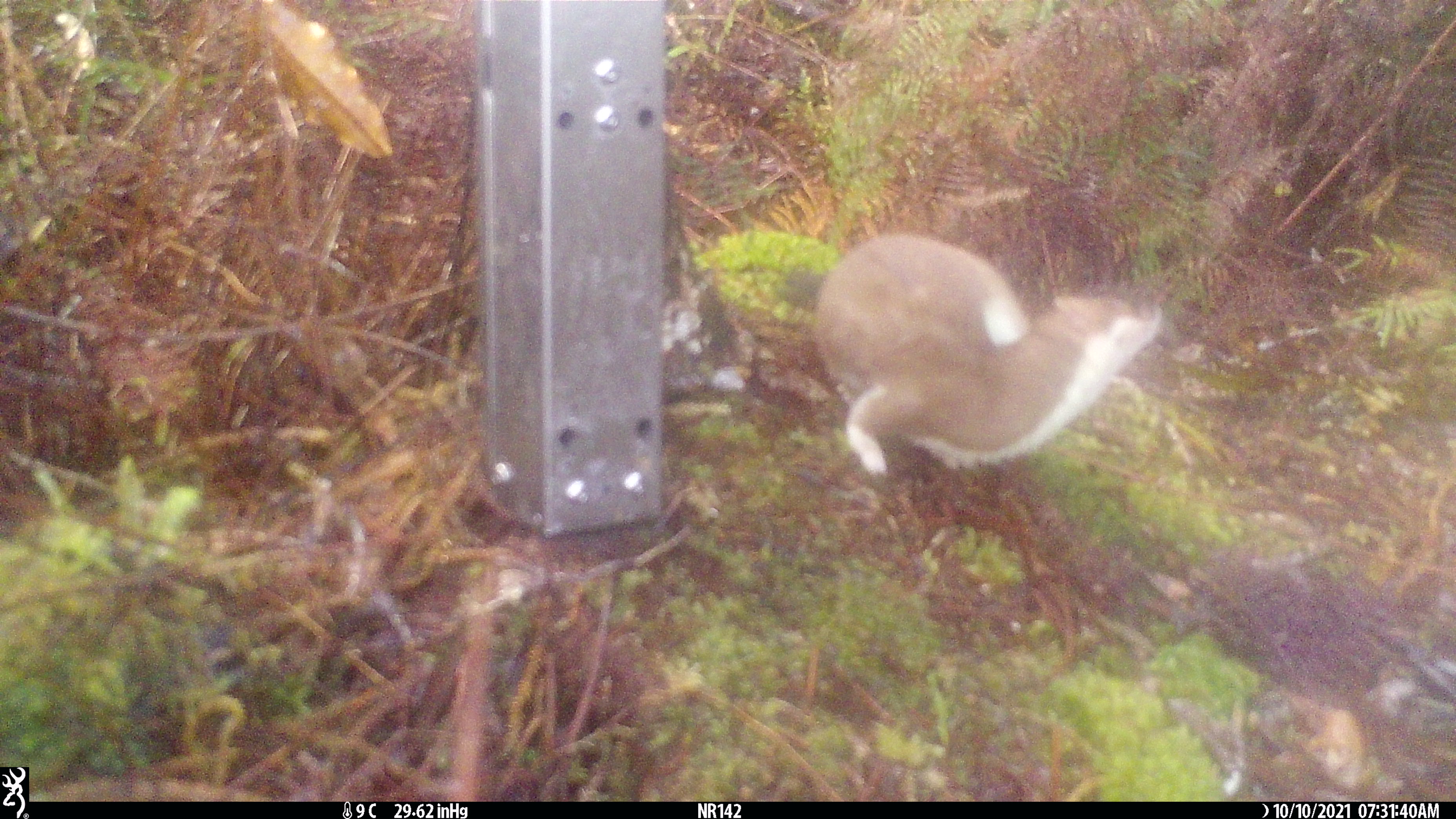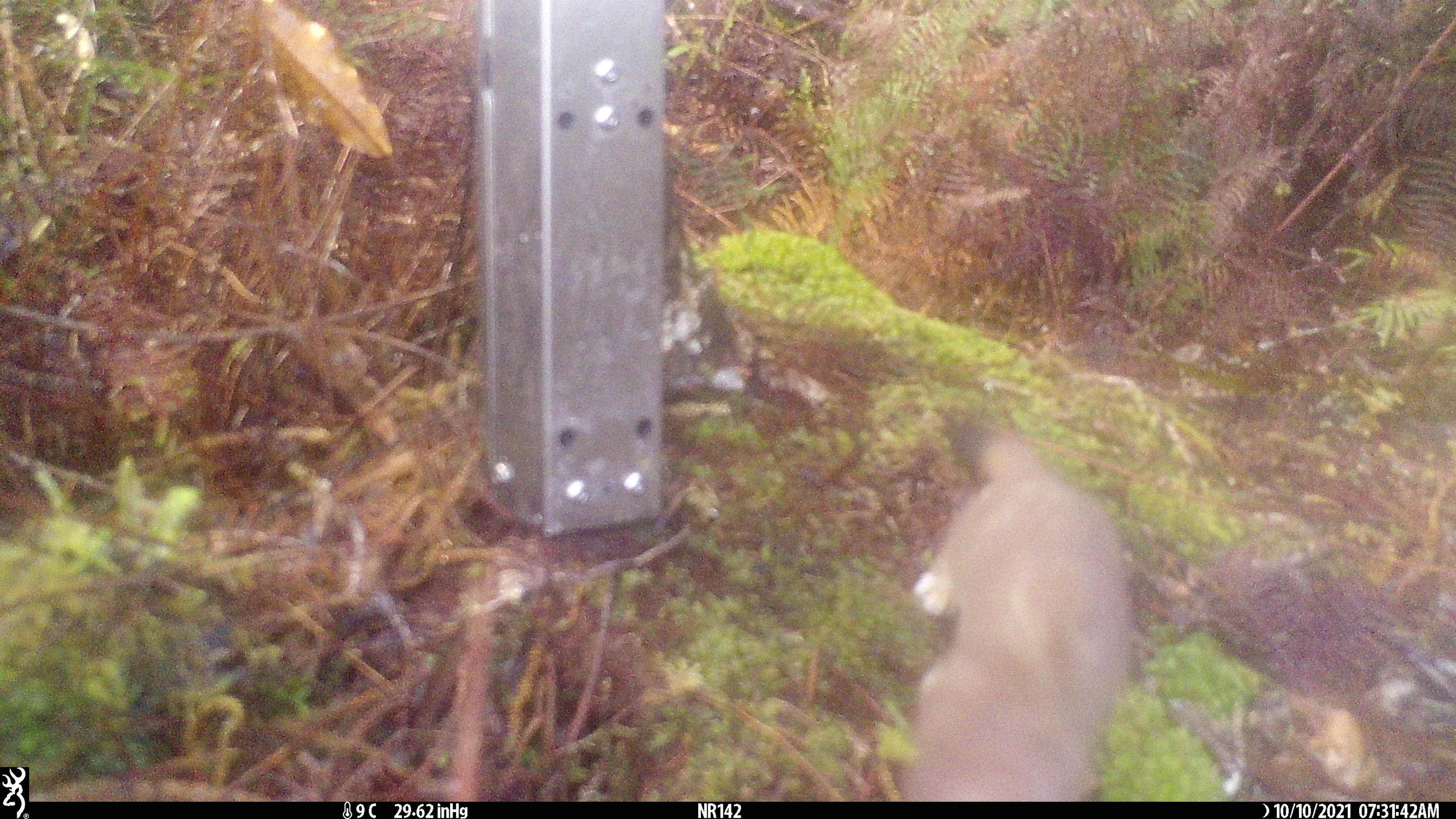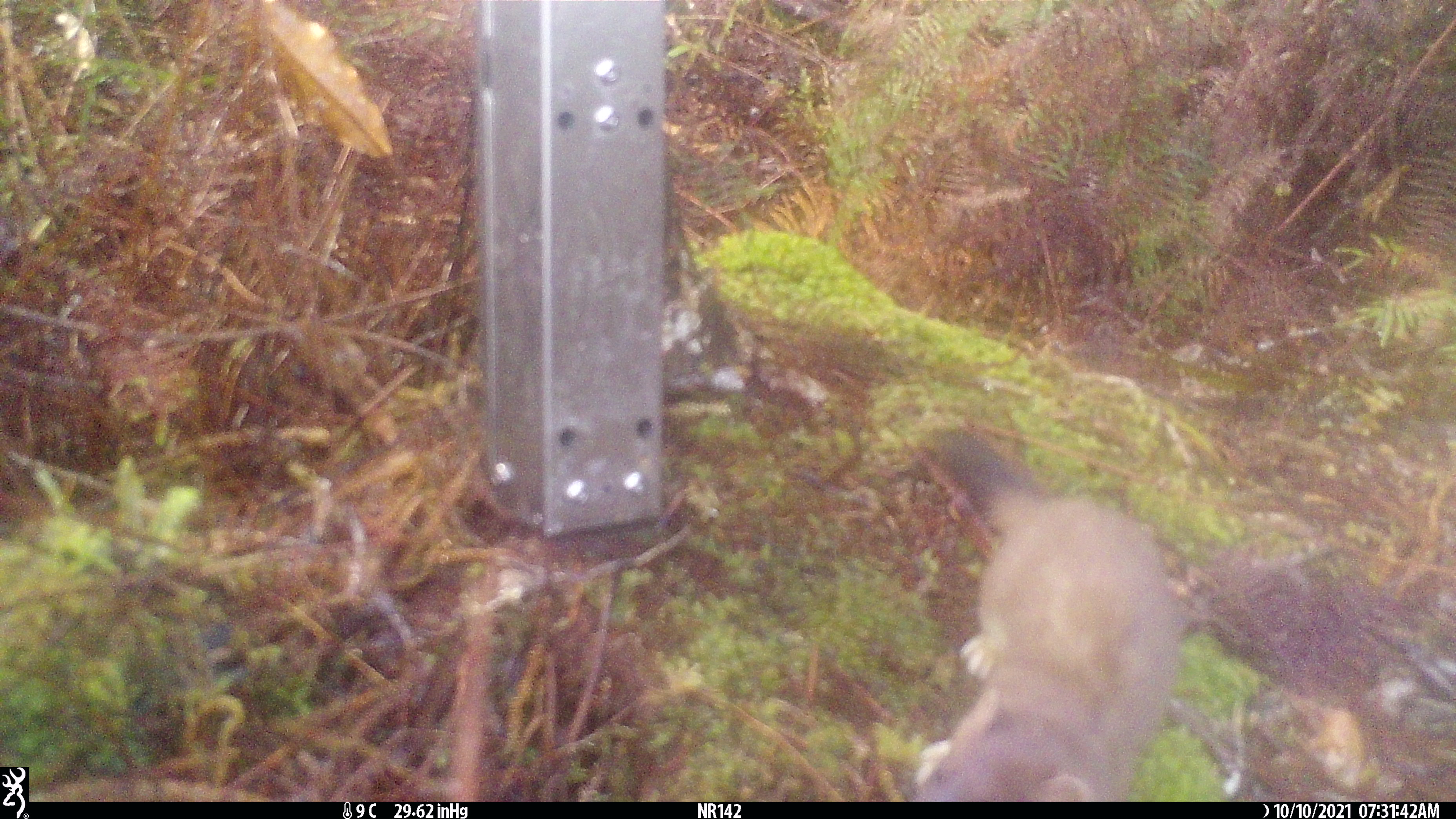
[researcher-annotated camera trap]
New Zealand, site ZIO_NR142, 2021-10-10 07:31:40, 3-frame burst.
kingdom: Animalia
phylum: Chordata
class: Mammalia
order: Carnivora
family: Mustelidae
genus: Mustela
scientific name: Mustela erminea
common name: stoat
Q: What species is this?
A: Stoat (Mustela erminea).